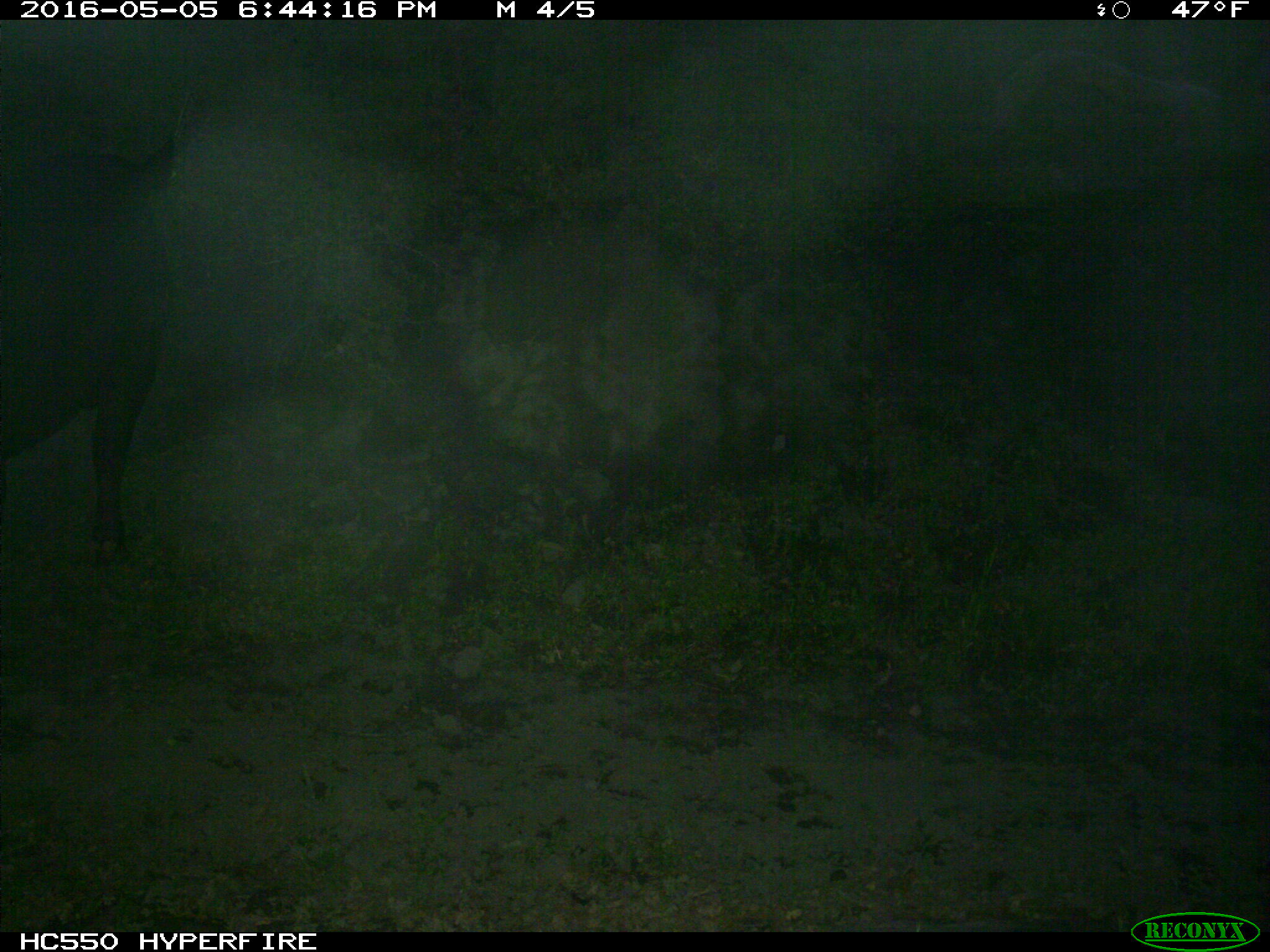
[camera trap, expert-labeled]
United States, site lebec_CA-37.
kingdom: Animalia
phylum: Chordata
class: Mammalia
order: Artiodactyla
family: Bovidae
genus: Bos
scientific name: Bos taurus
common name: domestic cow